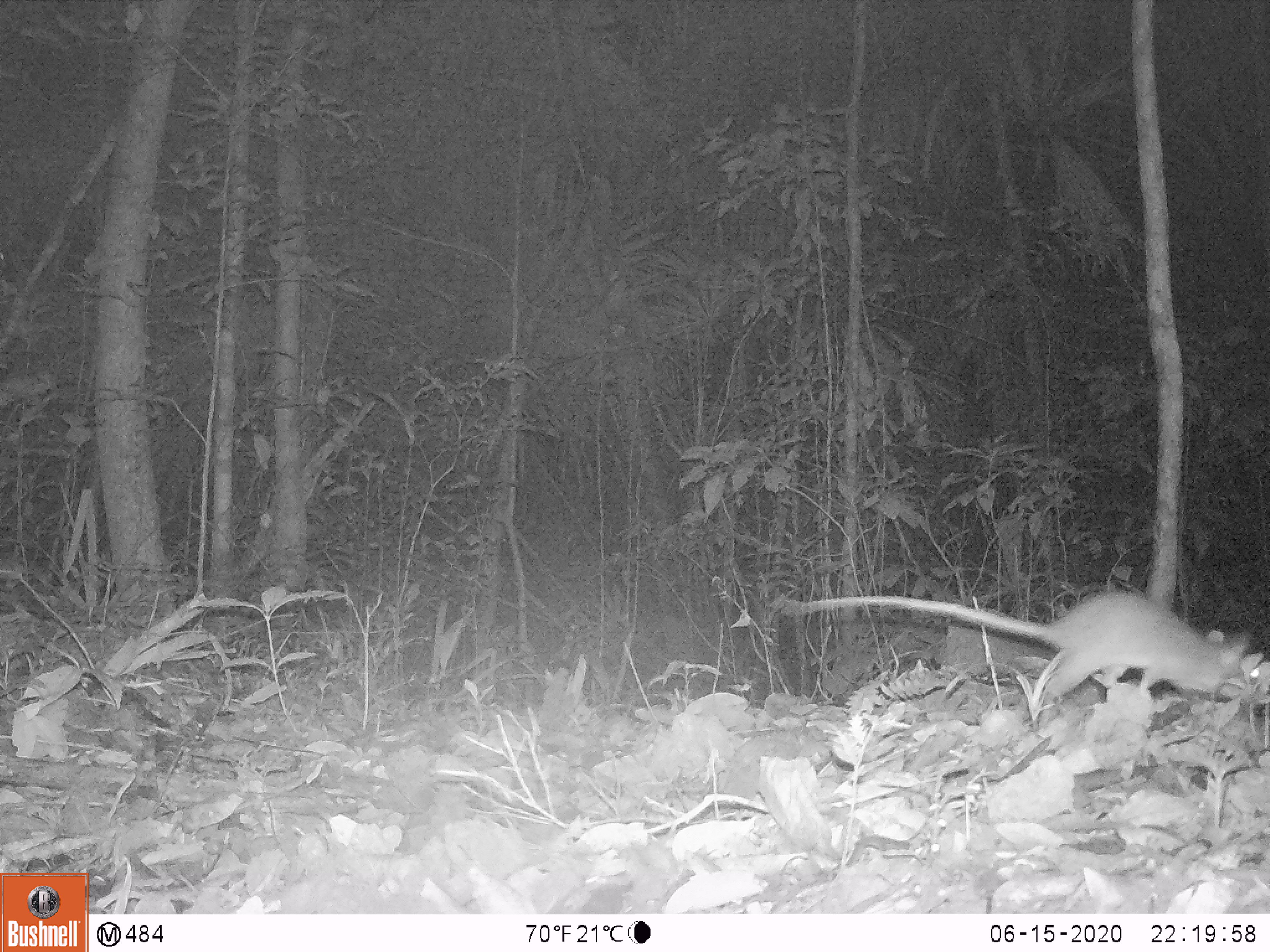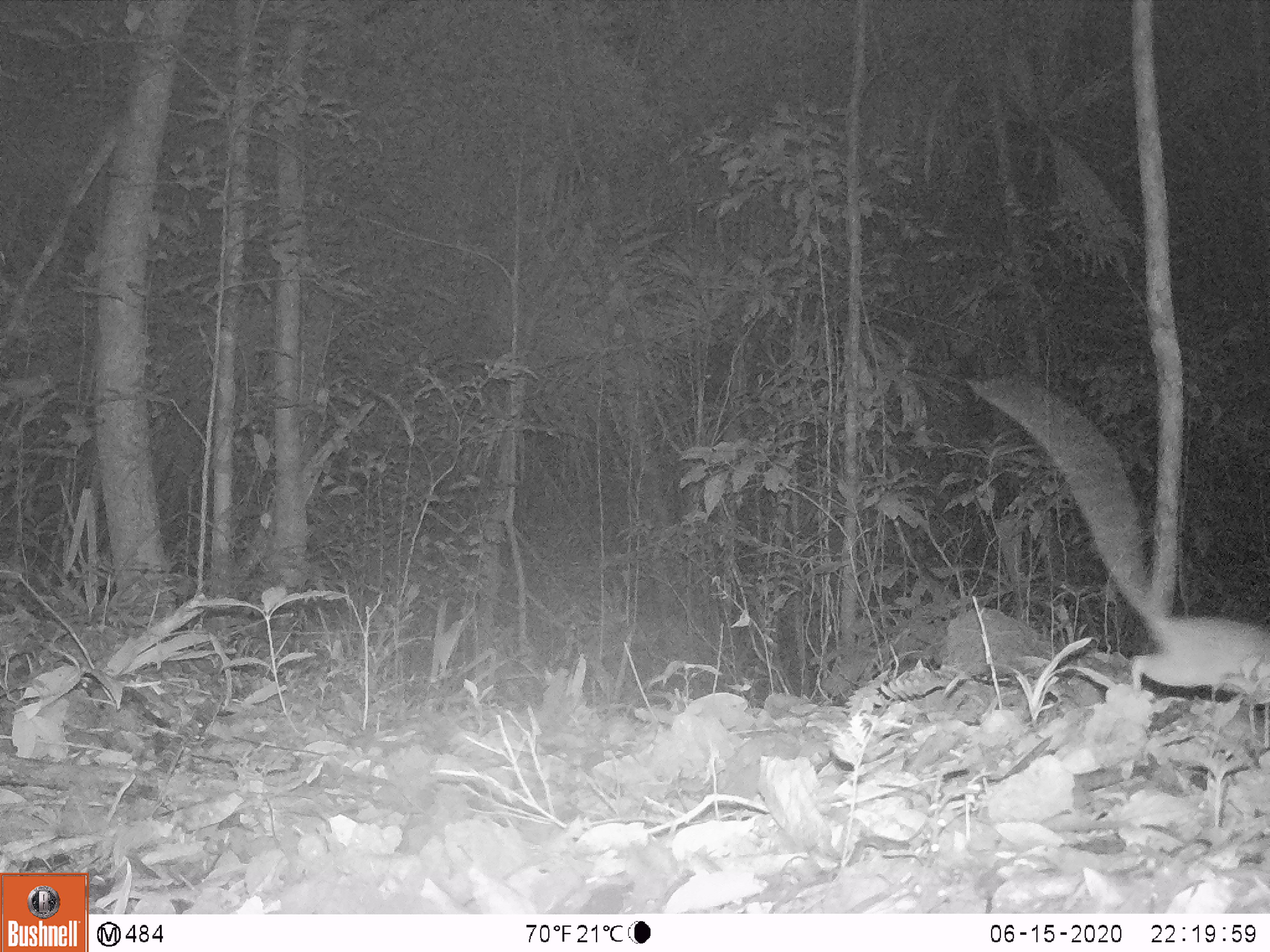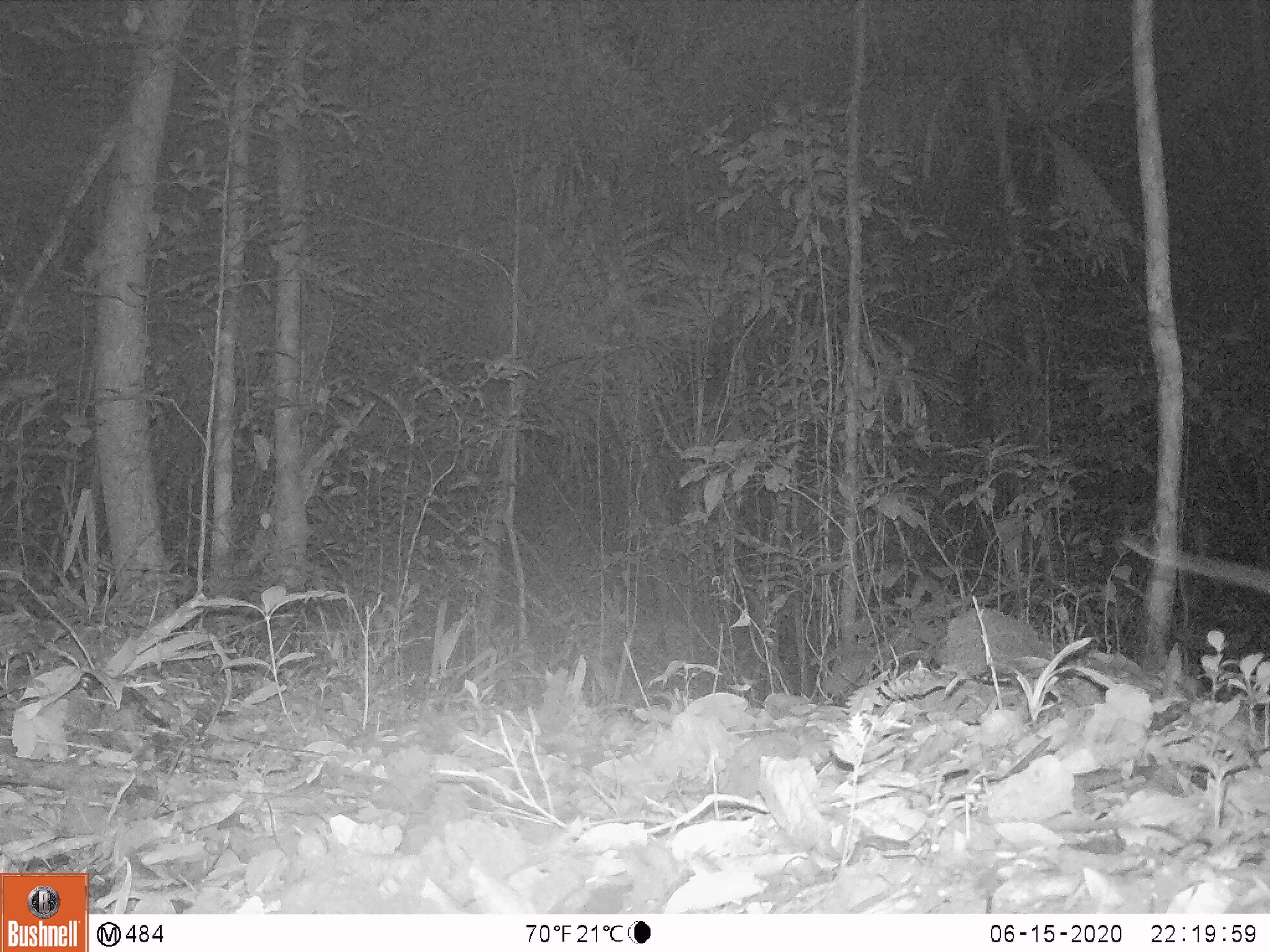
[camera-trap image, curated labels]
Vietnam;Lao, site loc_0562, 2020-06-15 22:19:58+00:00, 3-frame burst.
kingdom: Animalia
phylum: Chordata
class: Mammalia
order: Rodentia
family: Muridae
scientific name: Muridae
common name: old-world mice and rats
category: unidentified murid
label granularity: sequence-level